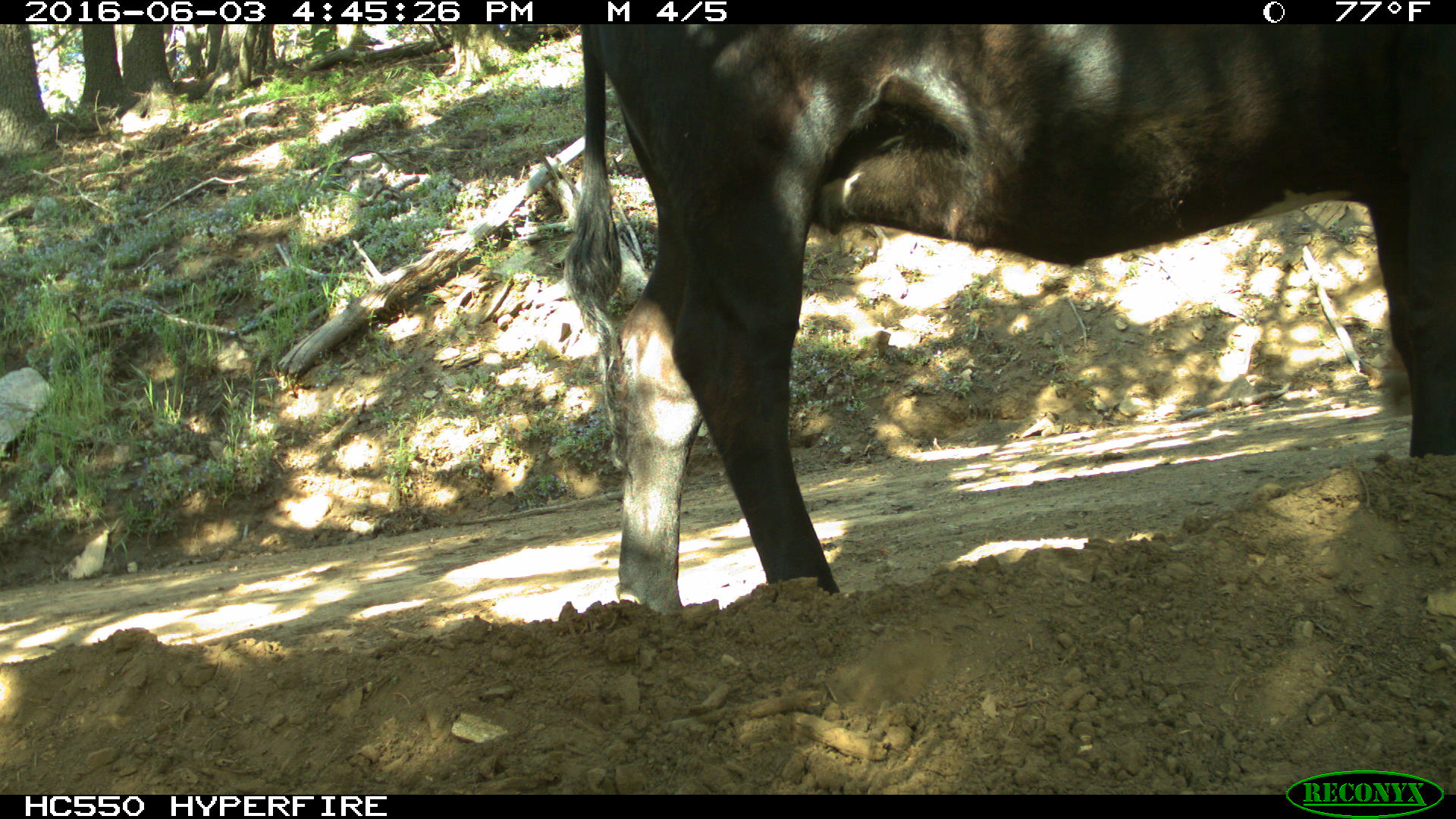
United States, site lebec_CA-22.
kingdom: Animalia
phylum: Chordata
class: Mammalia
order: Artiodactyla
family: Bovidae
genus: Bos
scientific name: Bos taurus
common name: domestic cow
Bos taurus (domestic cow).